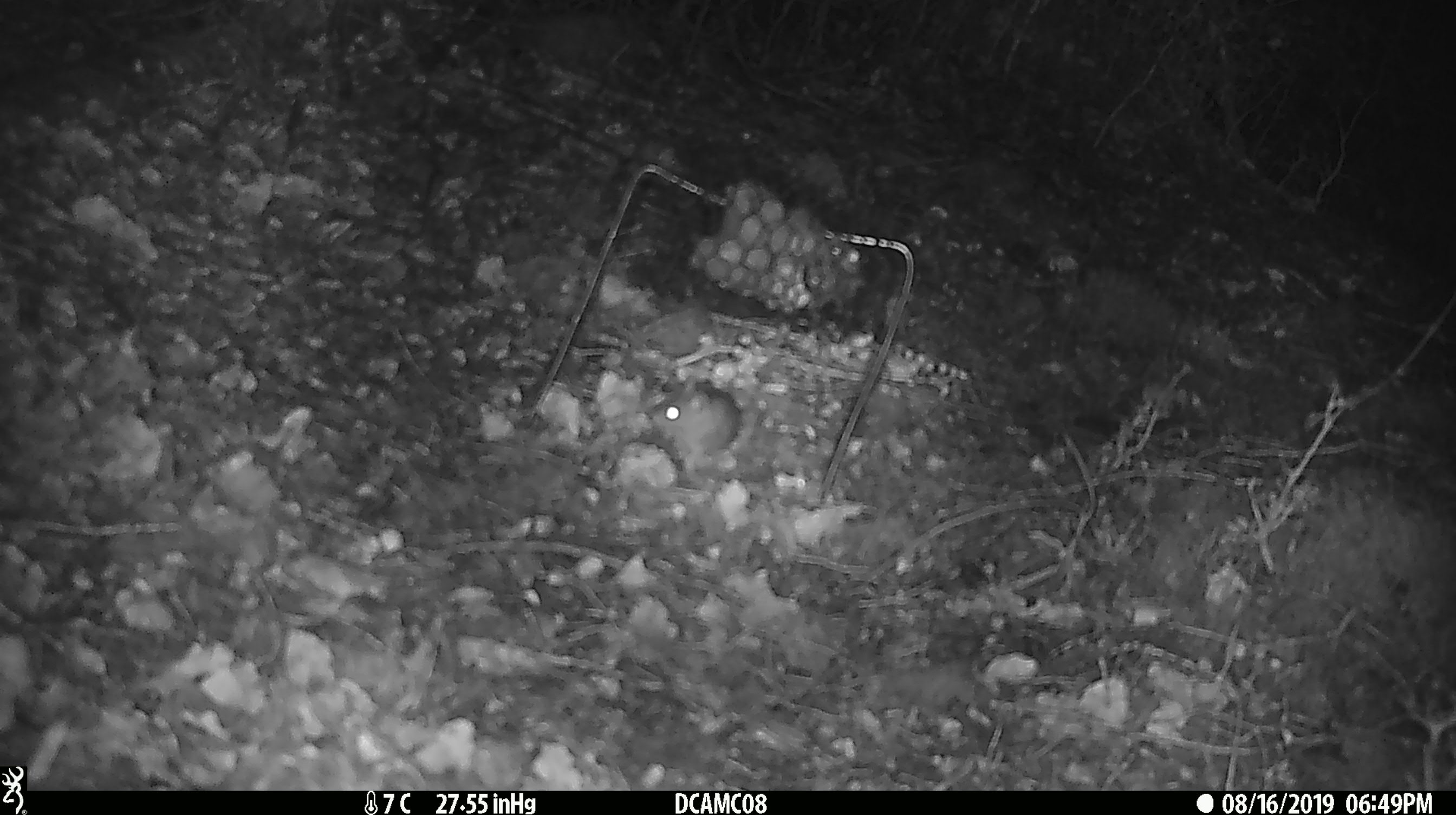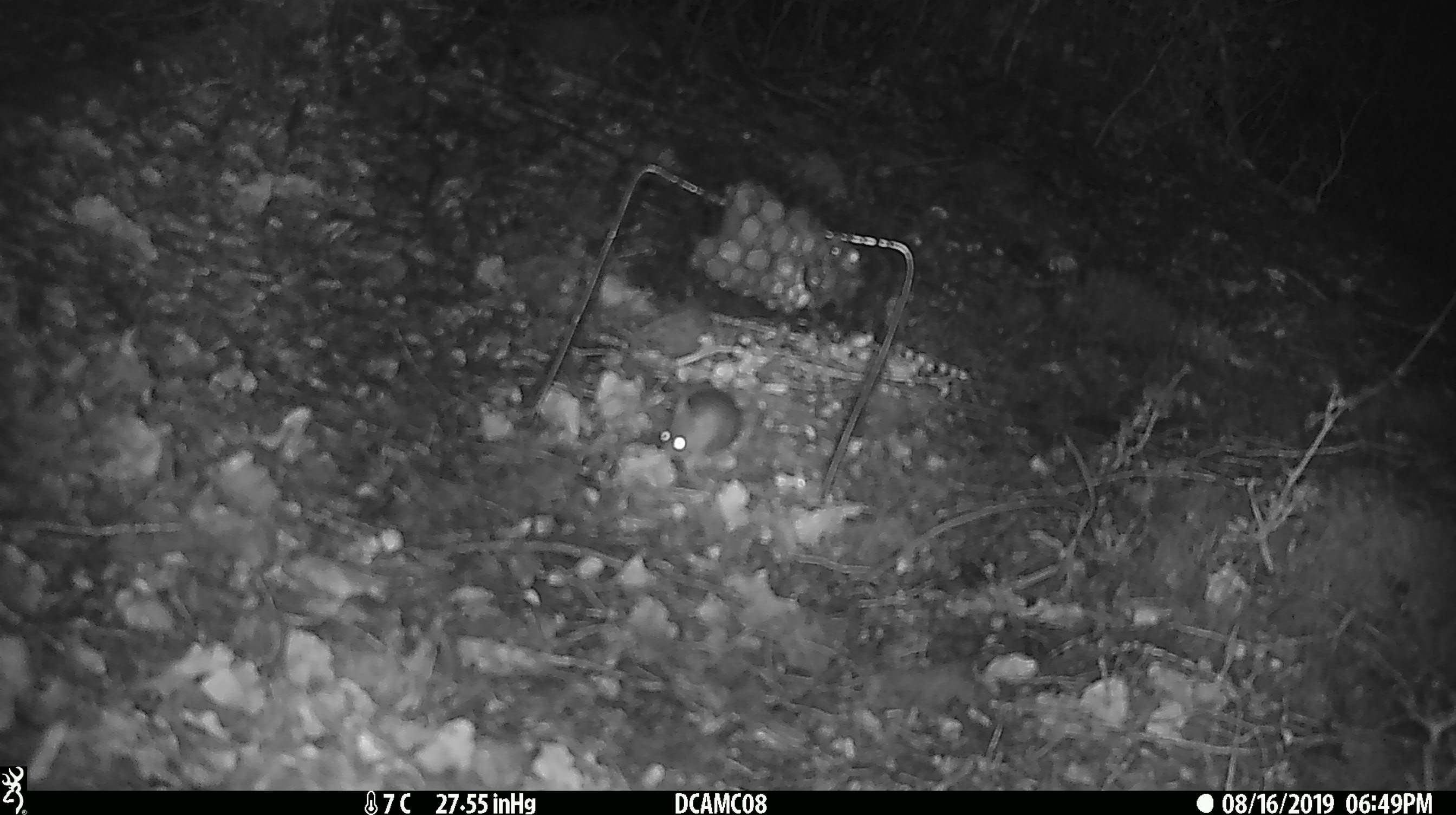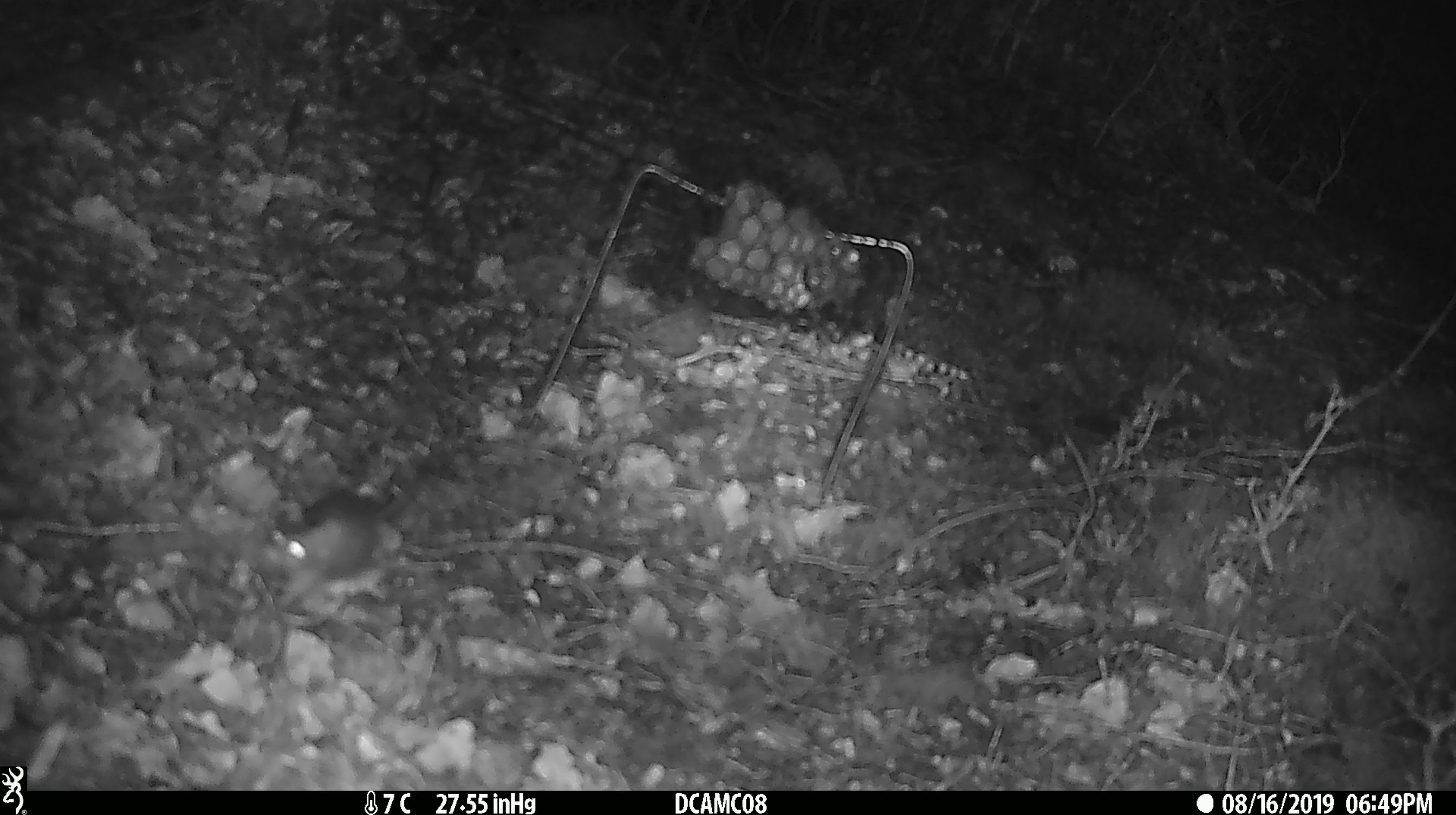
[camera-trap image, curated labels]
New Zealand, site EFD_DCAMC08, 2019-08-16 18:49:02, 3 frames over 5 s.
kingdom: Animalia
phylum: Chordata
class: Mammalia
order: Rodentia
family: Muridae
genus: Mus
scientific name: Mus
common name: mouse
Mouse (Mus).